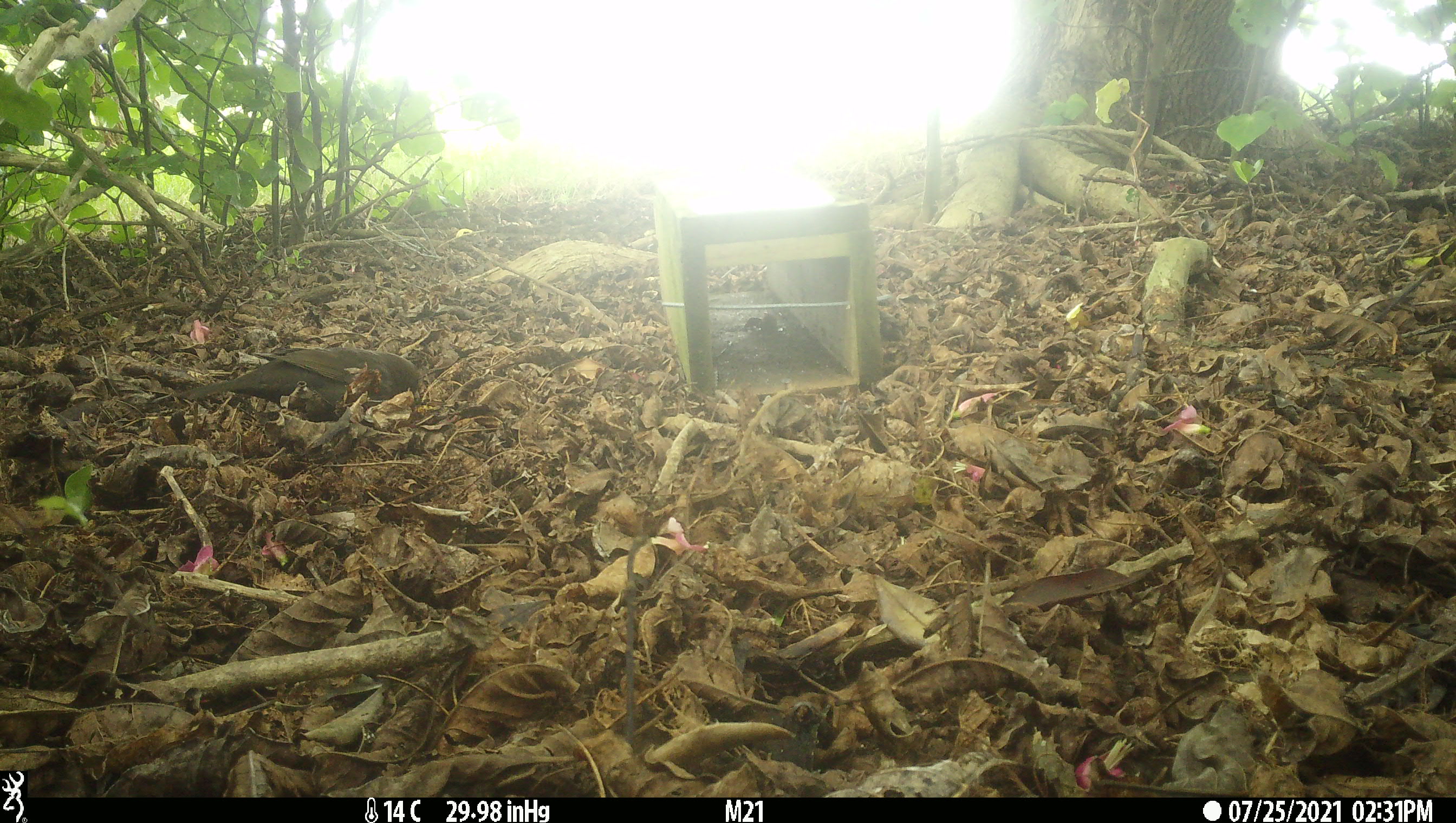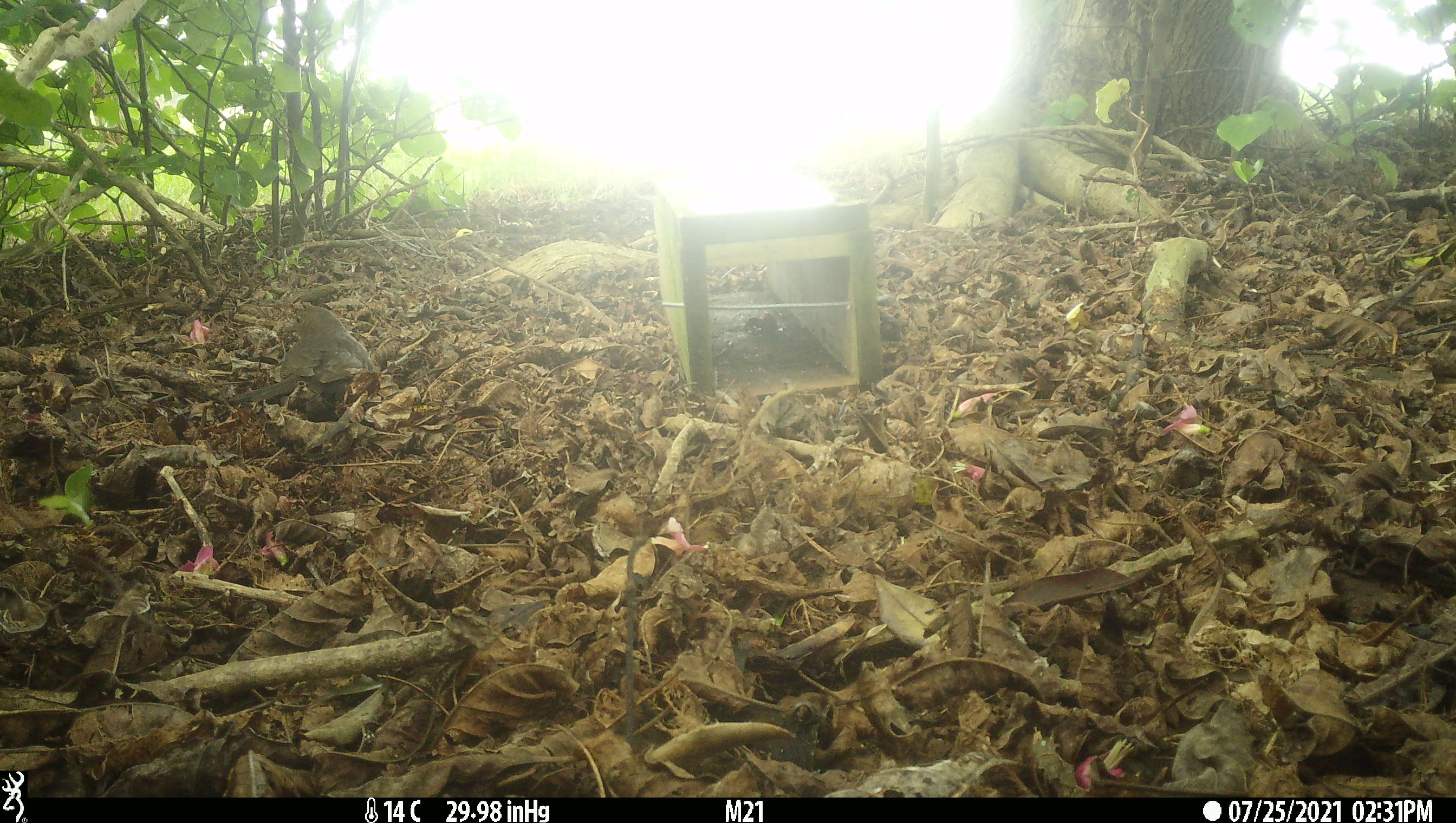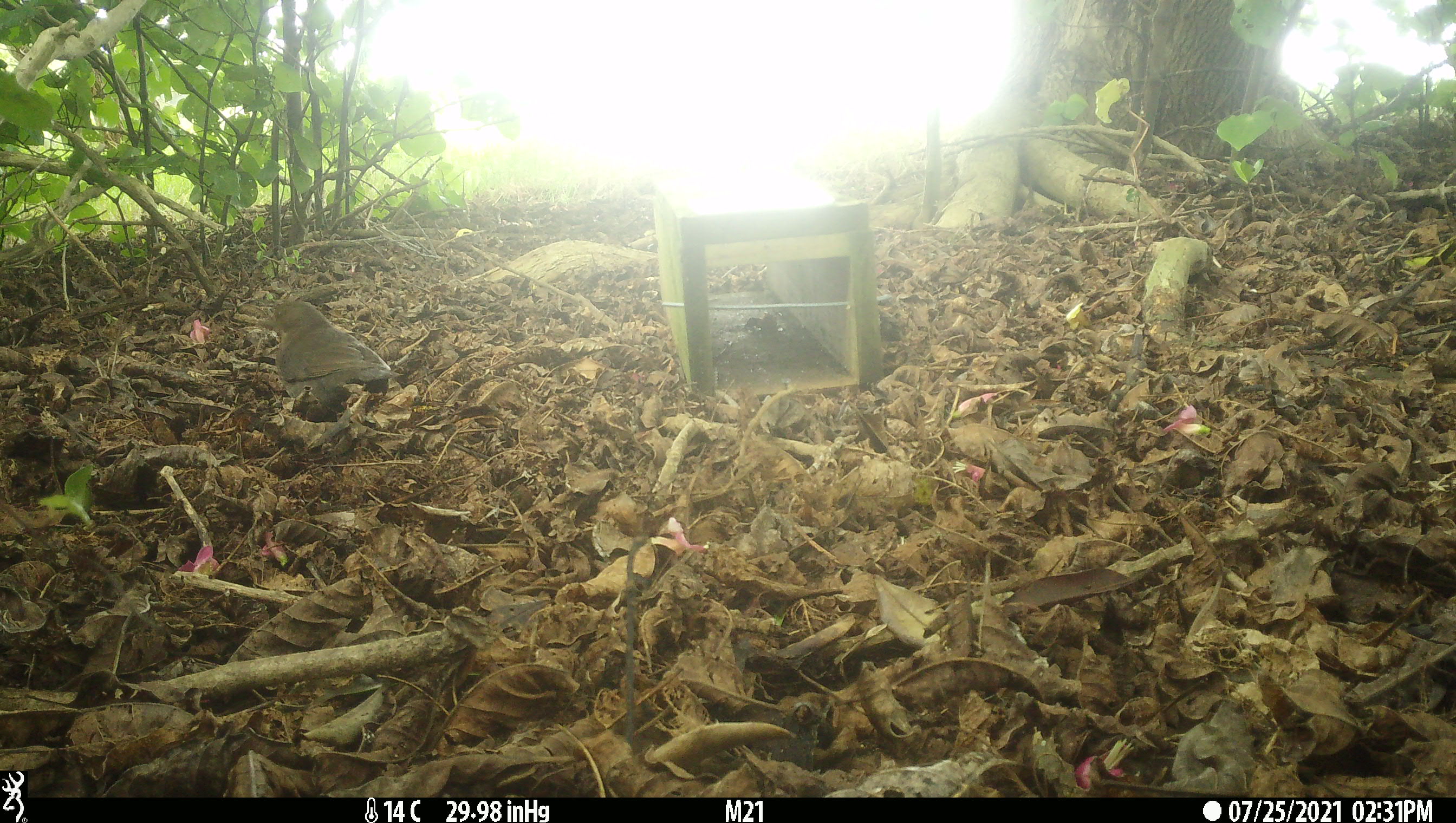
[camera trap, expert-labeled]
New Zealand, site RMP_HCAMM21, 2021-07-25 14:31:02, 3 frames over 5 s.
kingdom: Animalia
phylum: Chordata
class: Aves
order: Passeriformes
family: Turdidae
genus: Turdus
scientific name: Turdus merula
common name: eurasian blackbird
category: blackbird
Blackbird (eurasian blackbird) (Turdus merula).